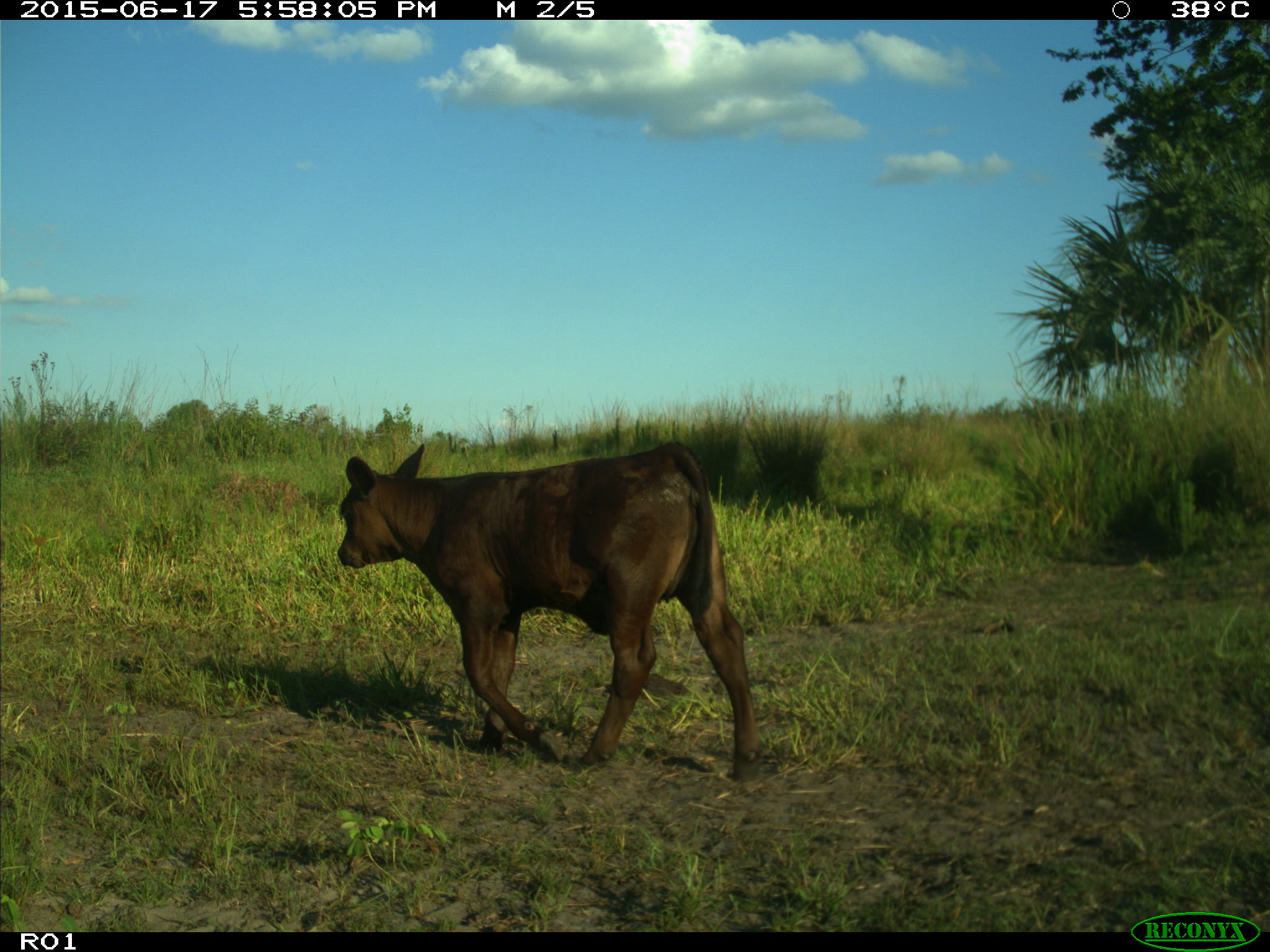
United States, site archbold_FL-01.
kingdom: Animalia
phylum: Chordata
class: Mammalia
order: Artiodactyla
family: Bovidae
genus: Bos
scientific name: Bos taurus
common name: domestic cow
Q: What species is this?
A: Bos taurus (domestic cow).